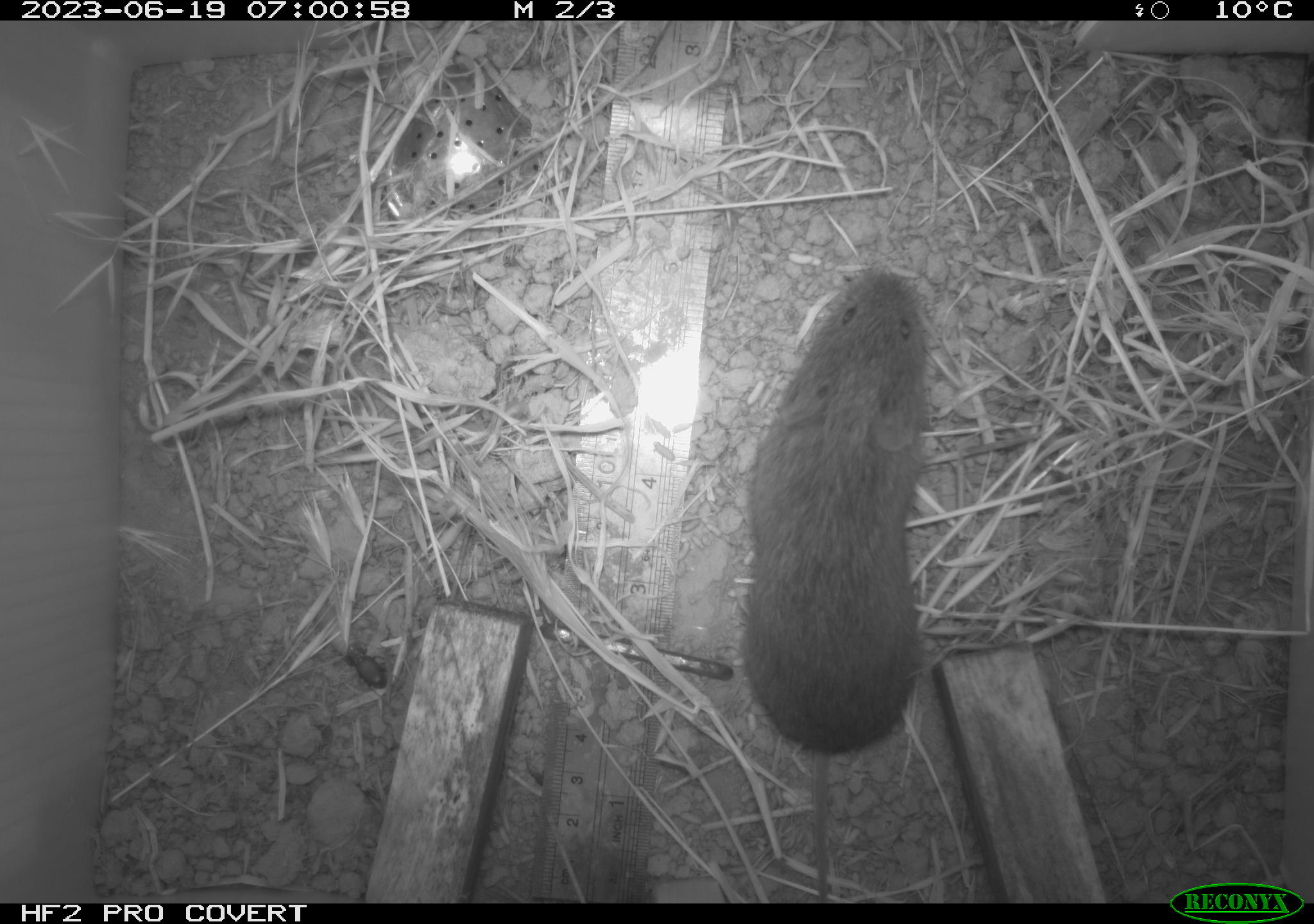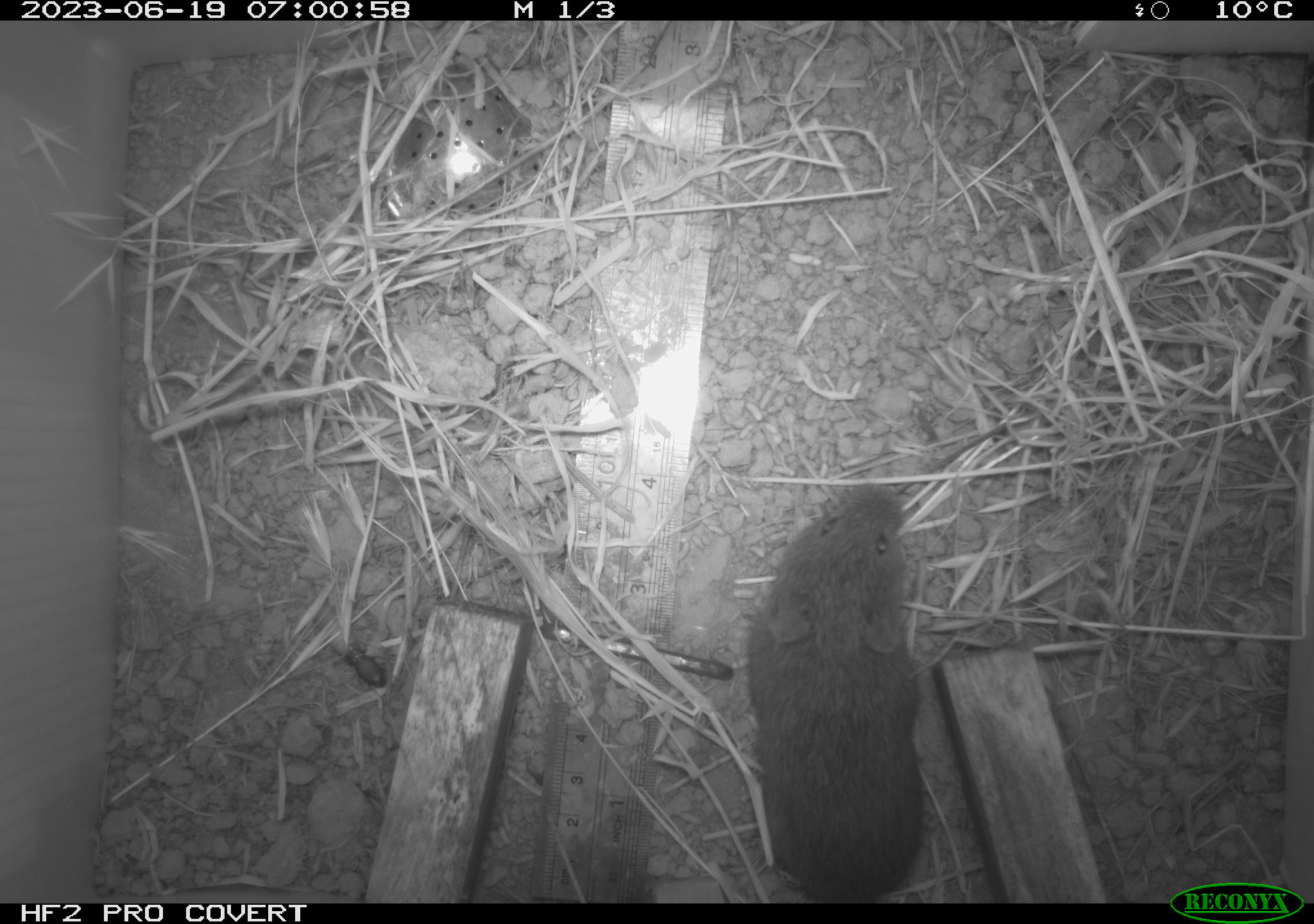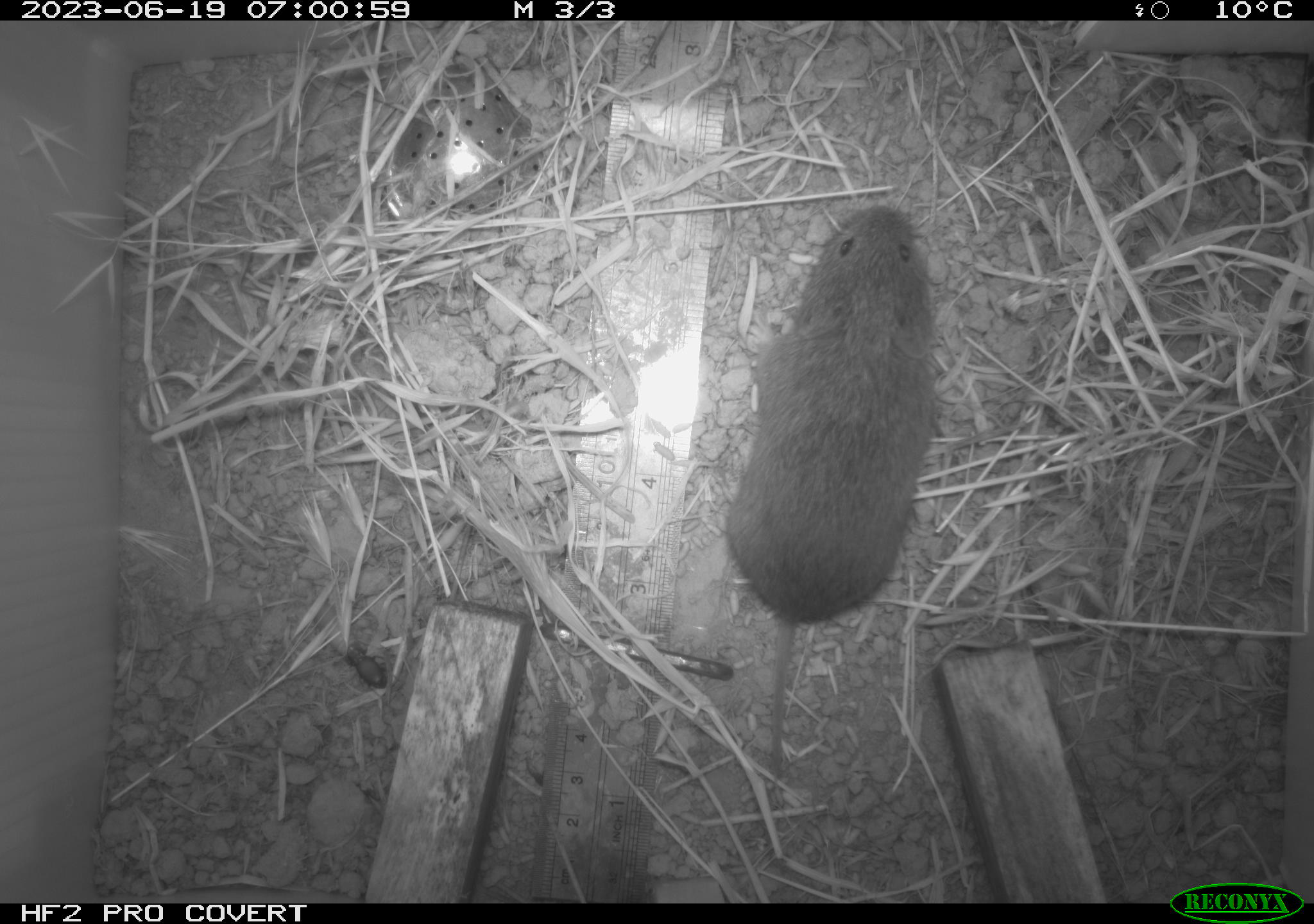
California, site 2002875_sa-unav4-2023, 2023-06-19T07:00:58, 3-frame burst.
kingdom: Animalia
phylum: Chordata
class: Mammalia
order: Rodentia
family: Cricetidae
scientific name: Arvicolinae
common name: voles, lemmings, and muskrats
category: arvicolinae subfamily